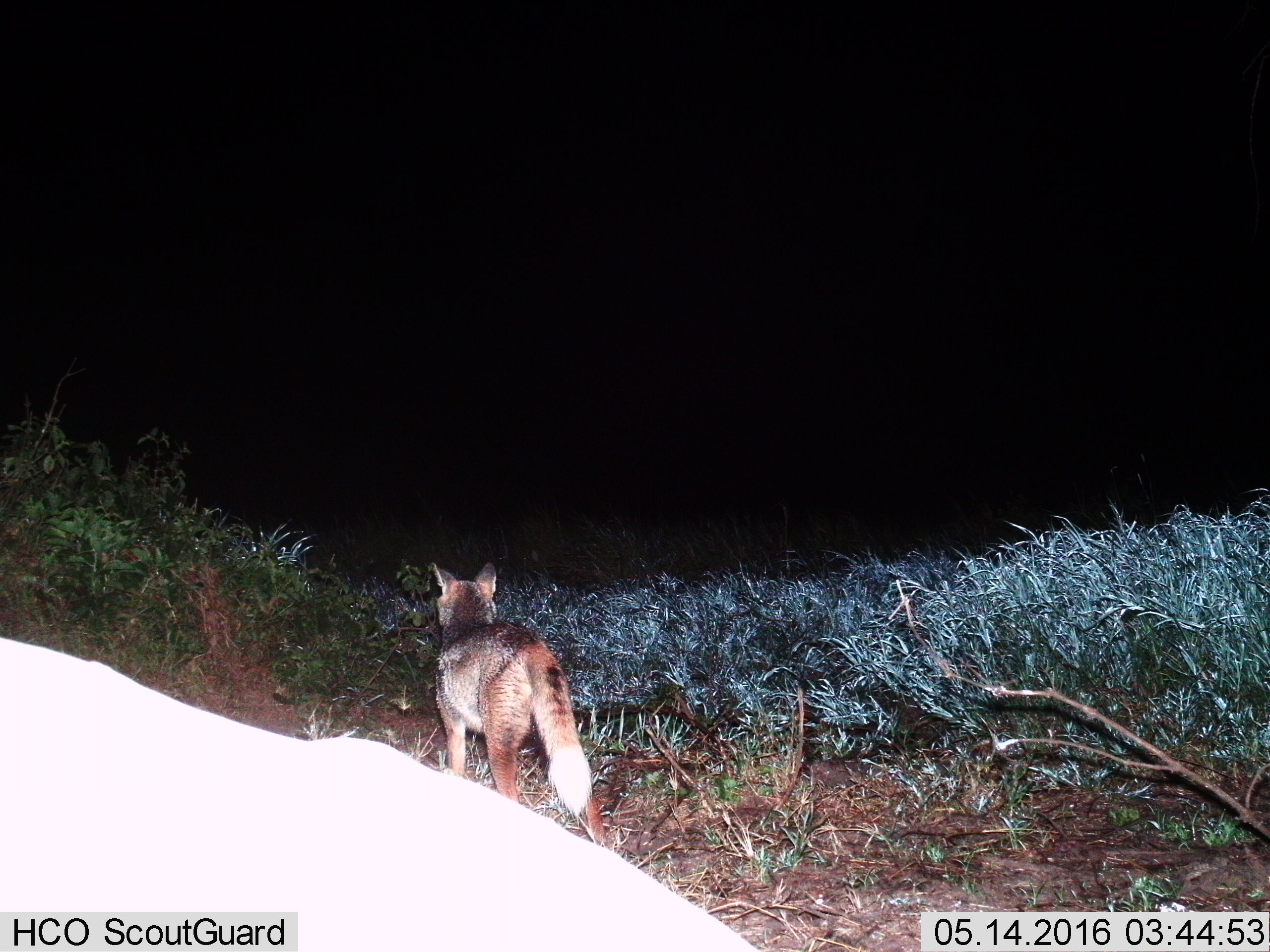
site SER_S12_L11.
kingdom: Animalia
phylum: Chordata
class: Mammalia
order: Carnivora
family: Canidae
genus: Lupulella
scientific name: Lupulella mesomelas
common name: black-backed jackal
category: jackalblackbacked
Jackalblackbacked (black-backed jackal) (Lupulella mesomelas), count 1. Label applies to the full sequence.